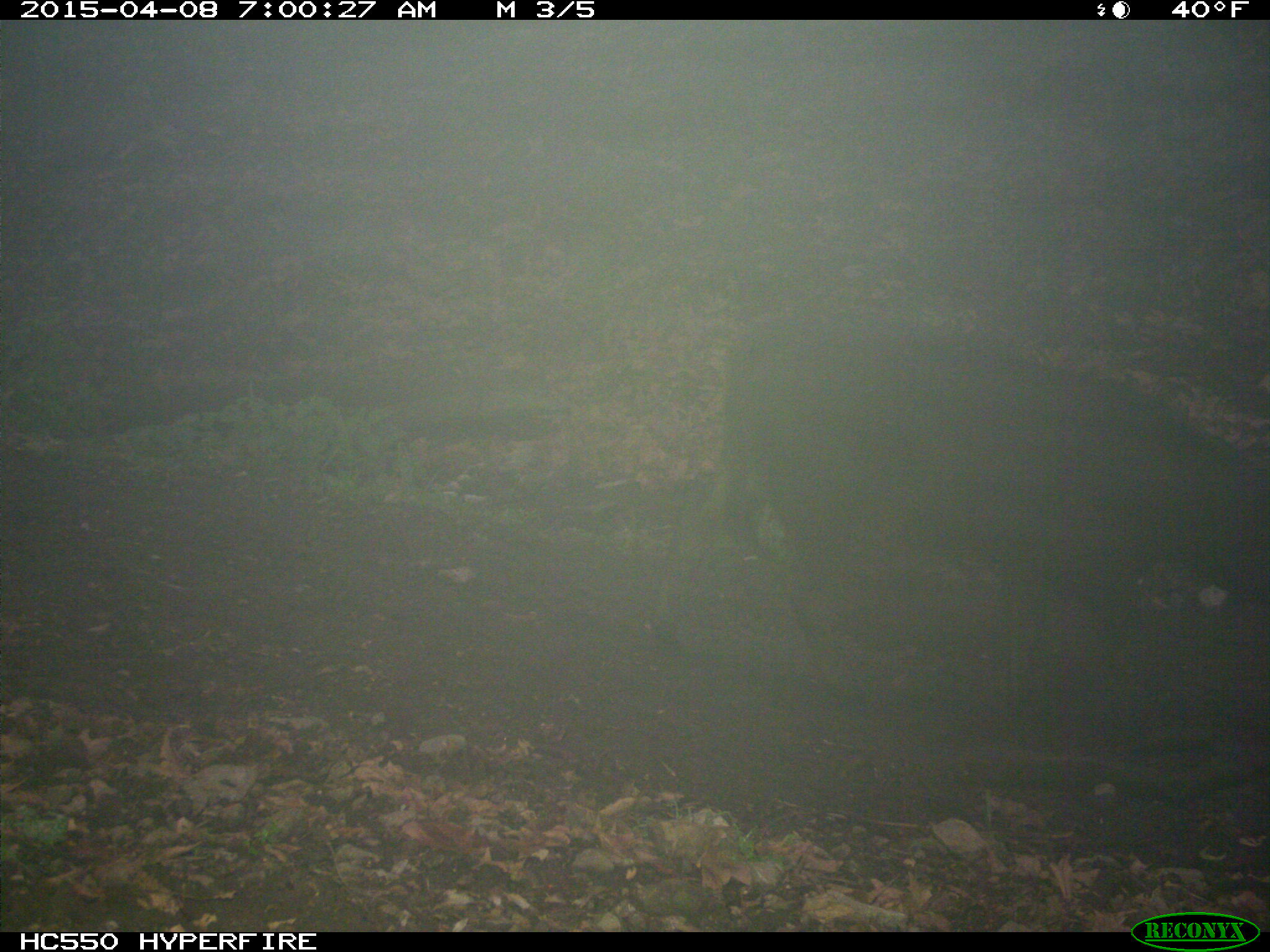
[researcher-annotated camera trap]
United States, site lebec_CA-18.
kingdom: Animalia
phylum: Chordata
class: Mammalia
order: Artiodactyla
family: Bovidae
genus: Bos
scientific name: Bos taurus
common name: domestic cow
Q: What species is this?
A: Bos taurus (domestic cow).